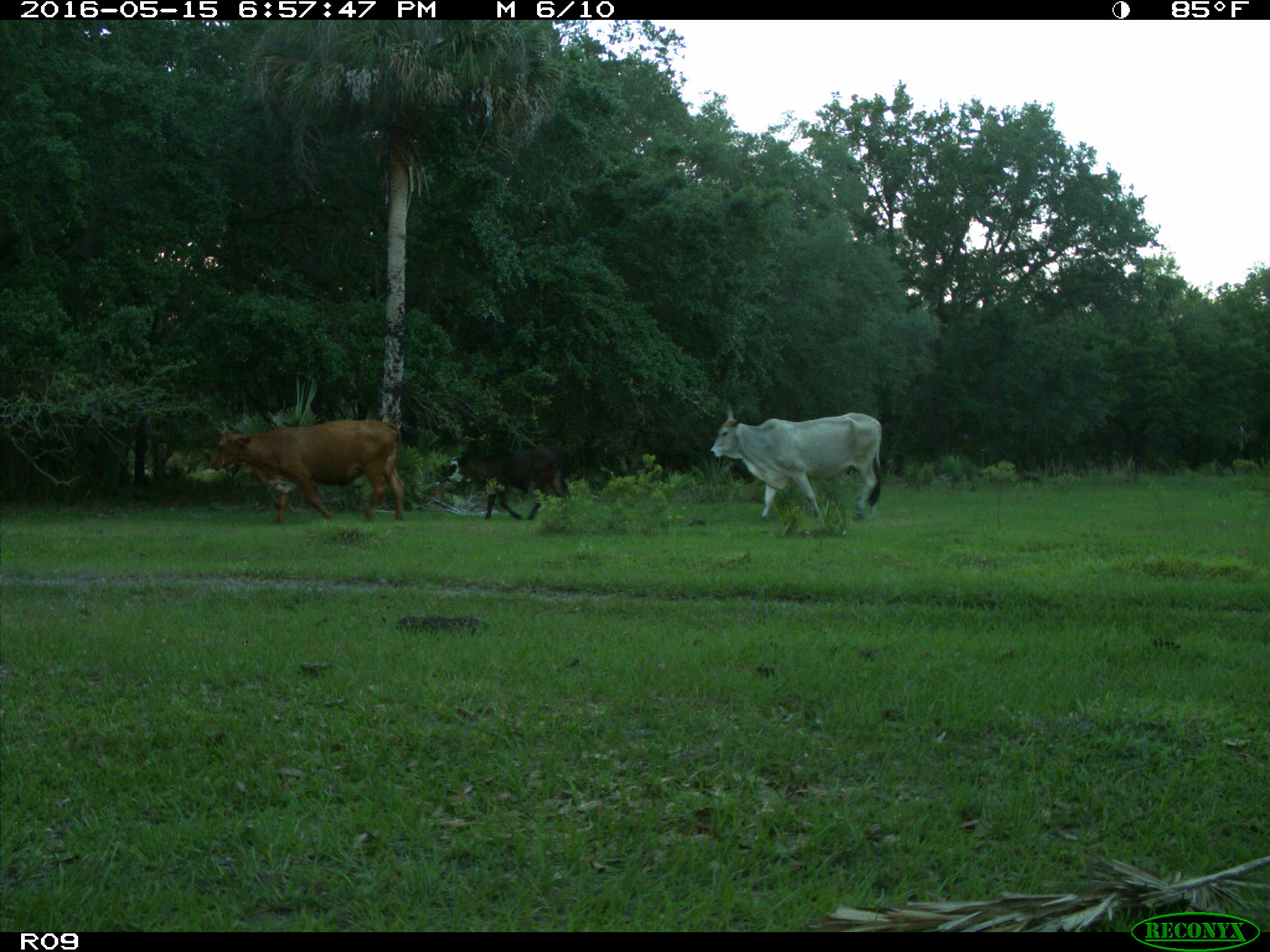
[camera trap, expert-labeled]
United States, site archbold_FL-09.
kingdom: Animalia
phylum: Chordata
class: Mammalia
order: Artiodactyla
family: Bovidae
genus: Bos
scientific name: Bos taurus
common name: domestic cow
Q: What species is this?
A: Bos taurus (domestic cow).